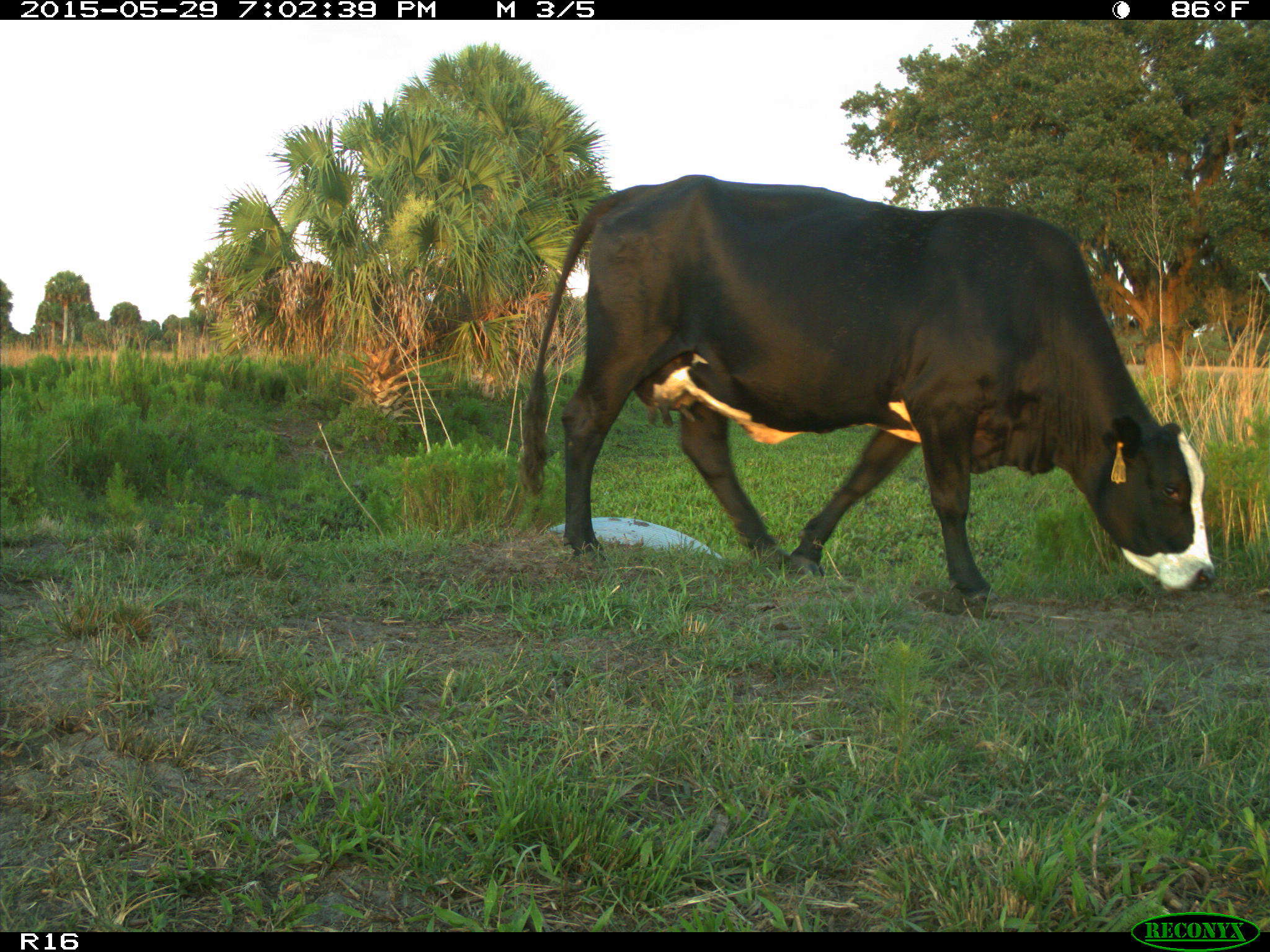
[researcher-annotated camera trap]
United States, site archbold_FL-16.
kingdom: Animalia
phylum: Chordata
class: Mammalia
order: Artiodactyla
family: Bovidae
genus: Bos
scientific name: Bos taurus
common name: domestic cow